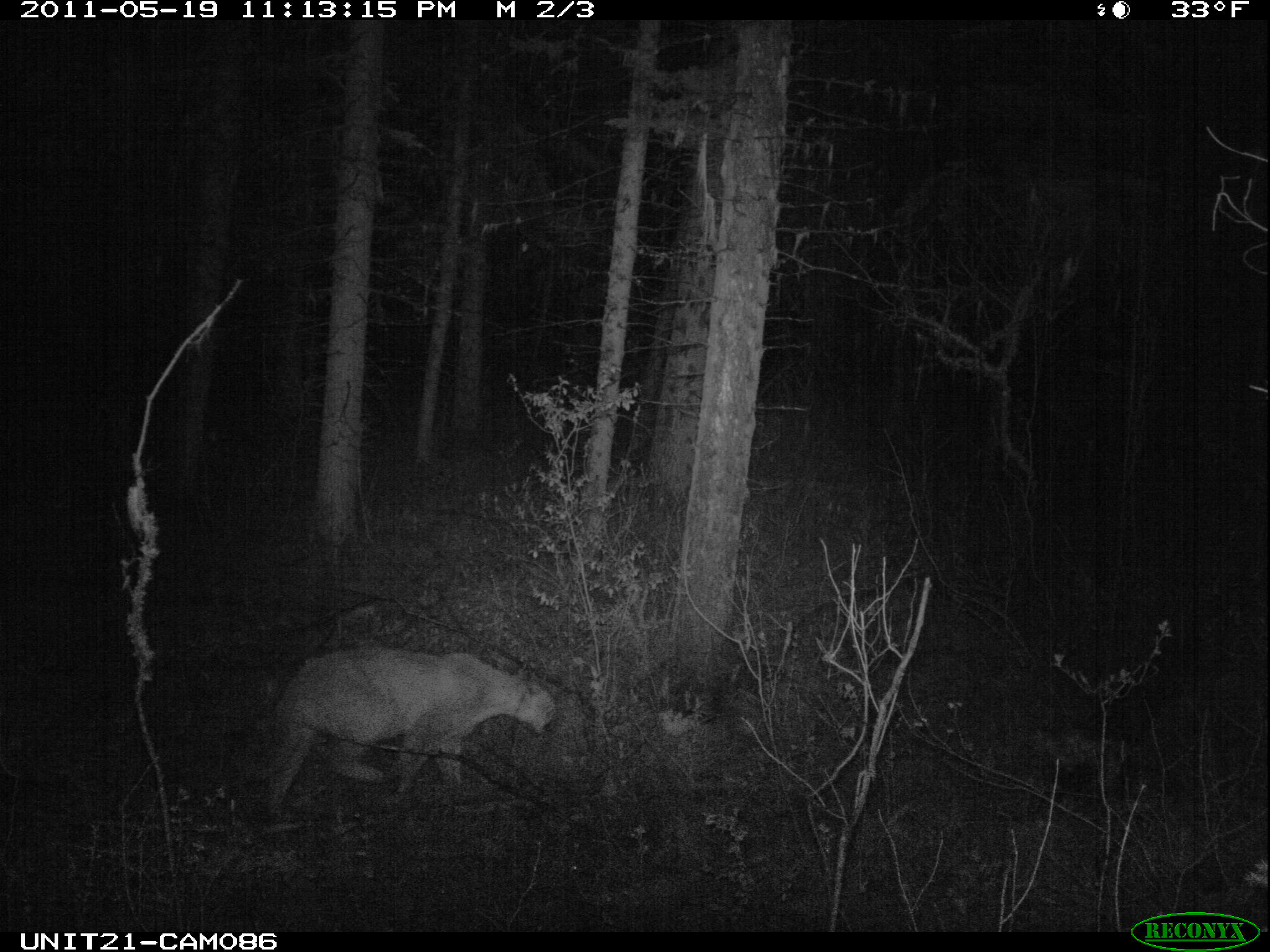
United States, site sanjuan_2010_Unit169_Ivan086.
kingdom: Animalia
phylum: Chordata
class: Mammalia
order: Carnivora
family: Felidae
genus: Puma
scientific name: Puma concolor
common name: mountain lion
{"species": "Puma concolor (mountain lion)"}